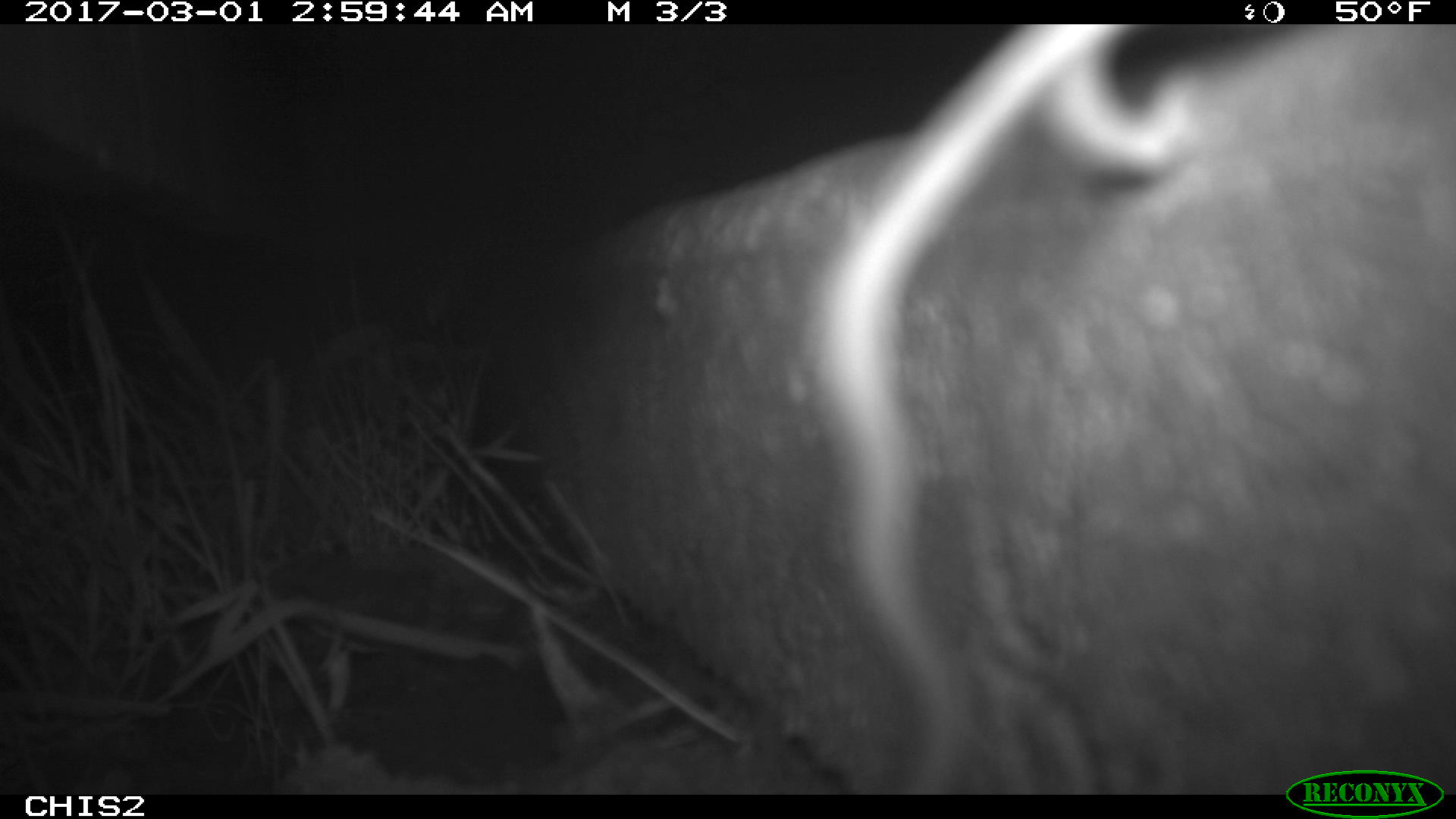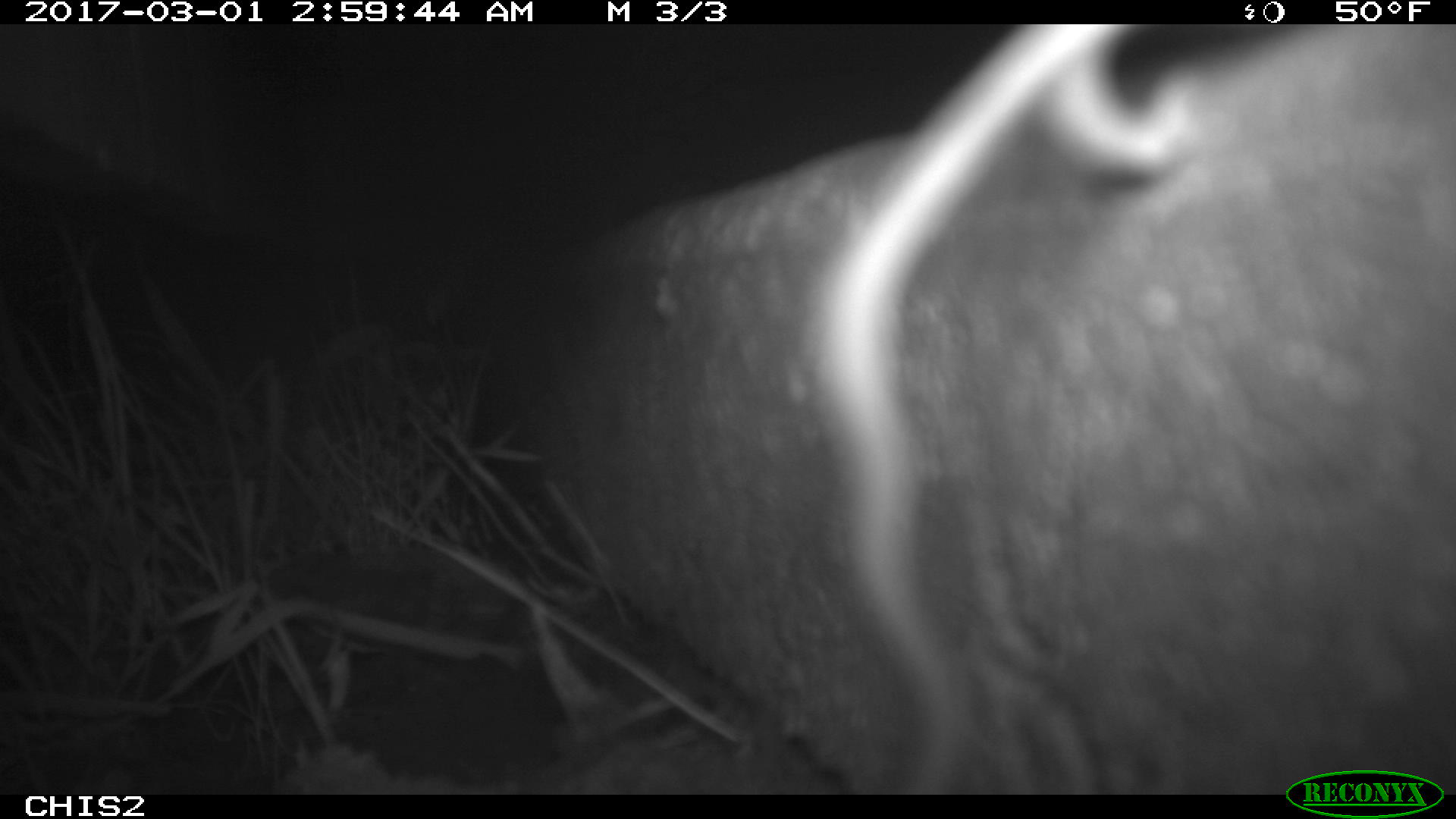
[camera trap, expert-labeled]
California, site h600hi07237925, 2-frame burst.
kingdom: Animalia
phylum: Chordata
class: Mammalia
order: Rodentia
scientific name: Rodentia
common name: rodent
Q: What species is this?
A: Rodent (Rodentia).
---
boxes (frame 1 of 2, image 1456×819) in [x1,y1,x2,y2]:
rodent: [799,25,1210,792]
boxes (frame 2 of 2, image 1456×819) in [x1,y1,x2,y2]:
rodent: [803,25,1197,793]